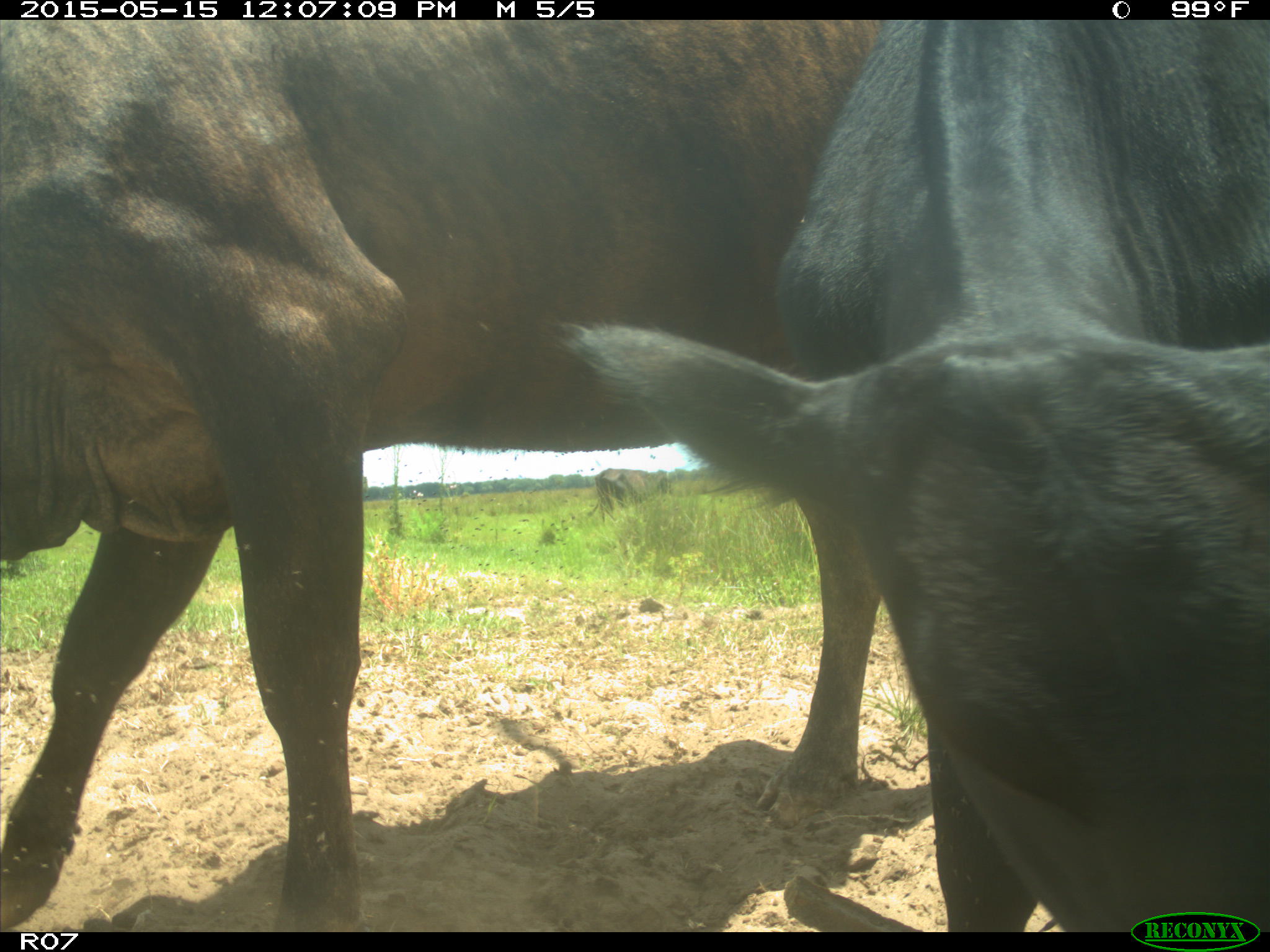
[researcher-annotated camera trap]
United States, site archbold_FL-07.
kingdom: Animalia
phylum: Chordata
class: Mammalia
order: Artiodactyla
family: Bovidae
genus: Bos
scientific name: Bos taurus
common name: domestic cow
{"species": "Bos taurus (domestic cow)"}